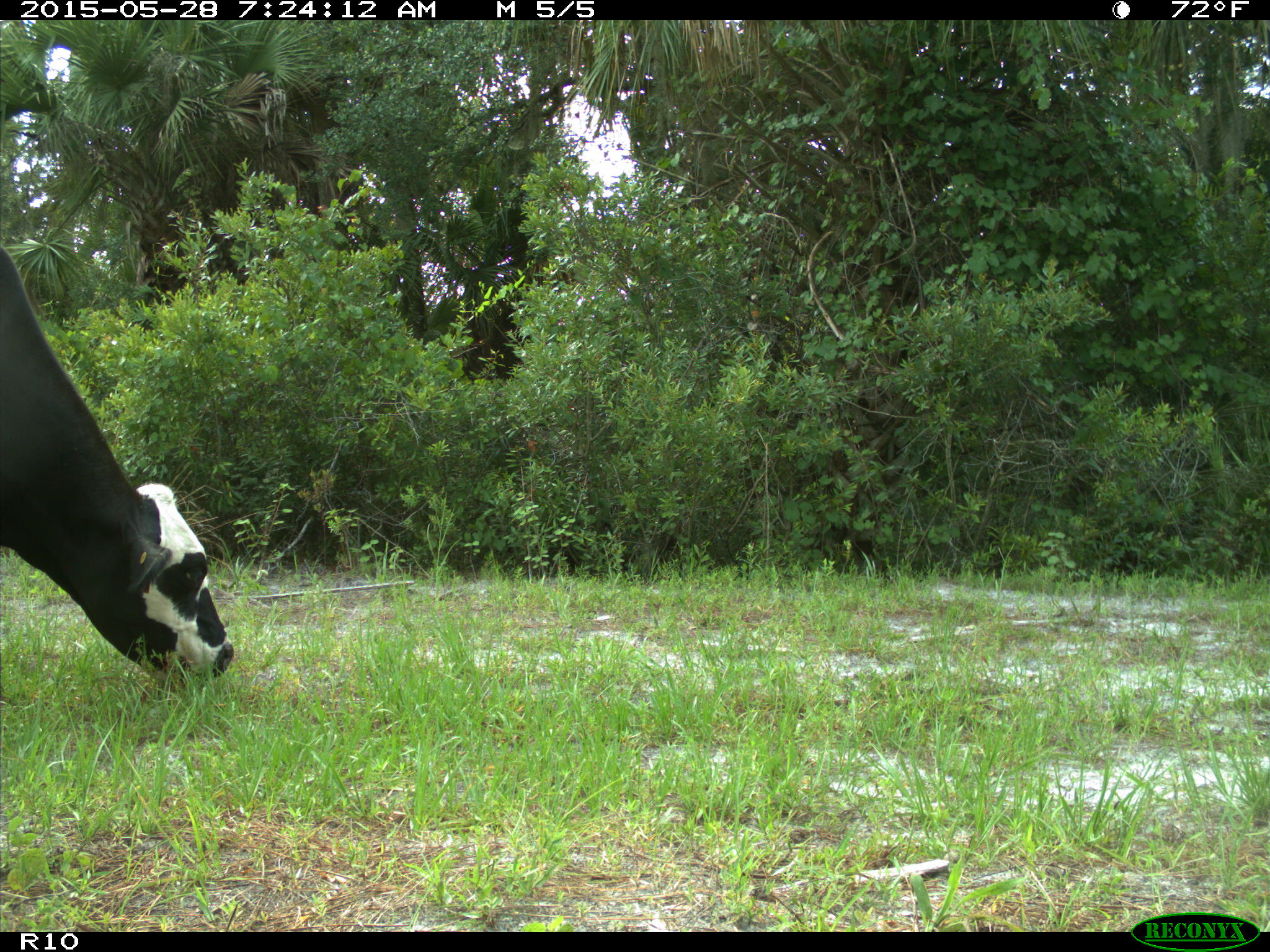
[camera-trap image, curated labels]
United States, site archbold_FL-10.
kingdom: Animalia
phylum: Chordata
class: Mammalia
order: Artiodactyla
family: Bovidae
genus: Bos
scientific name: Bos taurus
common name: domestic cow